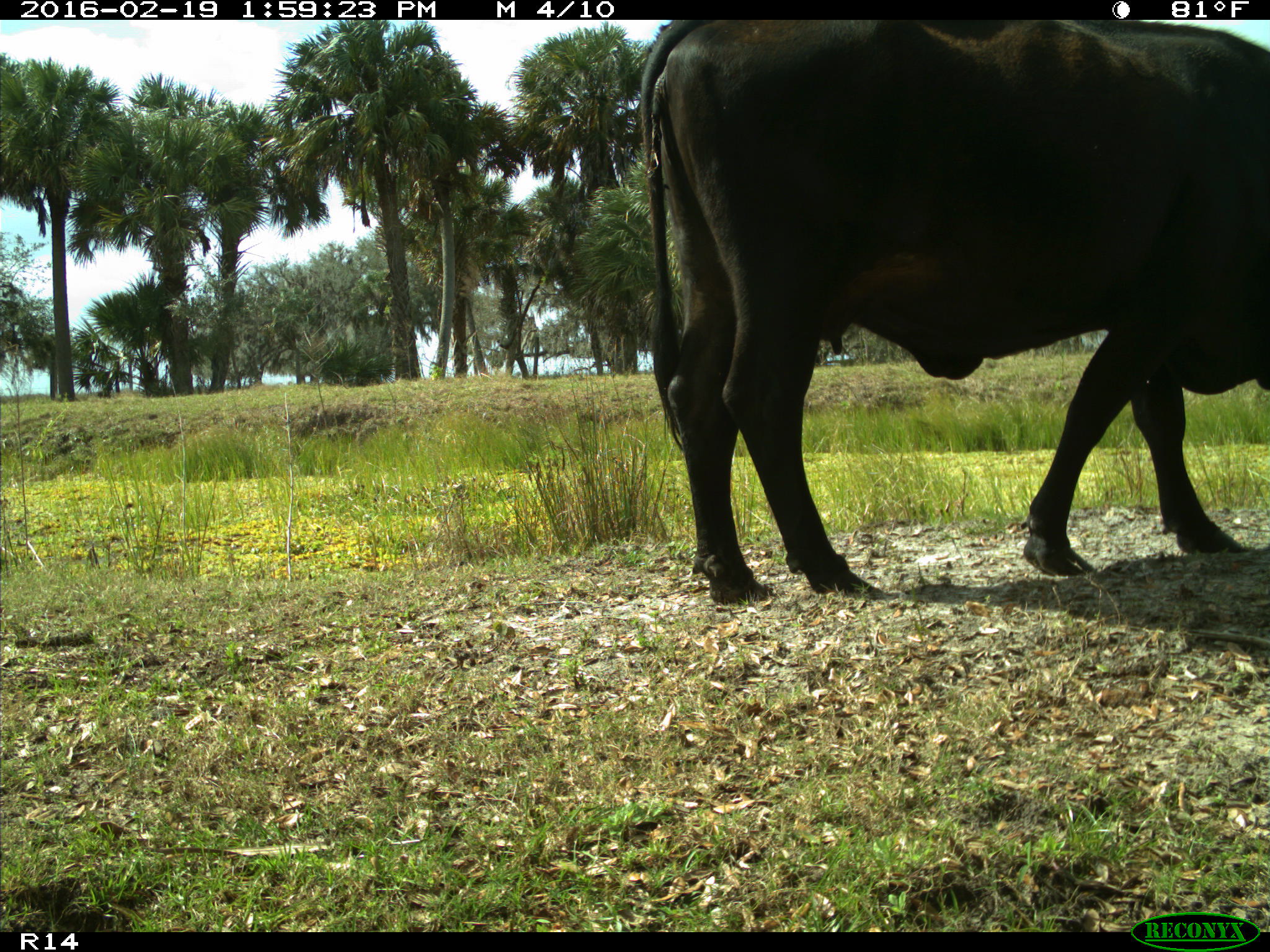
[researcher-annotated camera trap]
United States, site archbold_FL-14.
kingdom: Animalia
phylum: Chordata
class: Mammalia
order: Artiodactyla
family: Bovidae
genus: Bos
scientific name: Bos taurus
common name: domestic cow